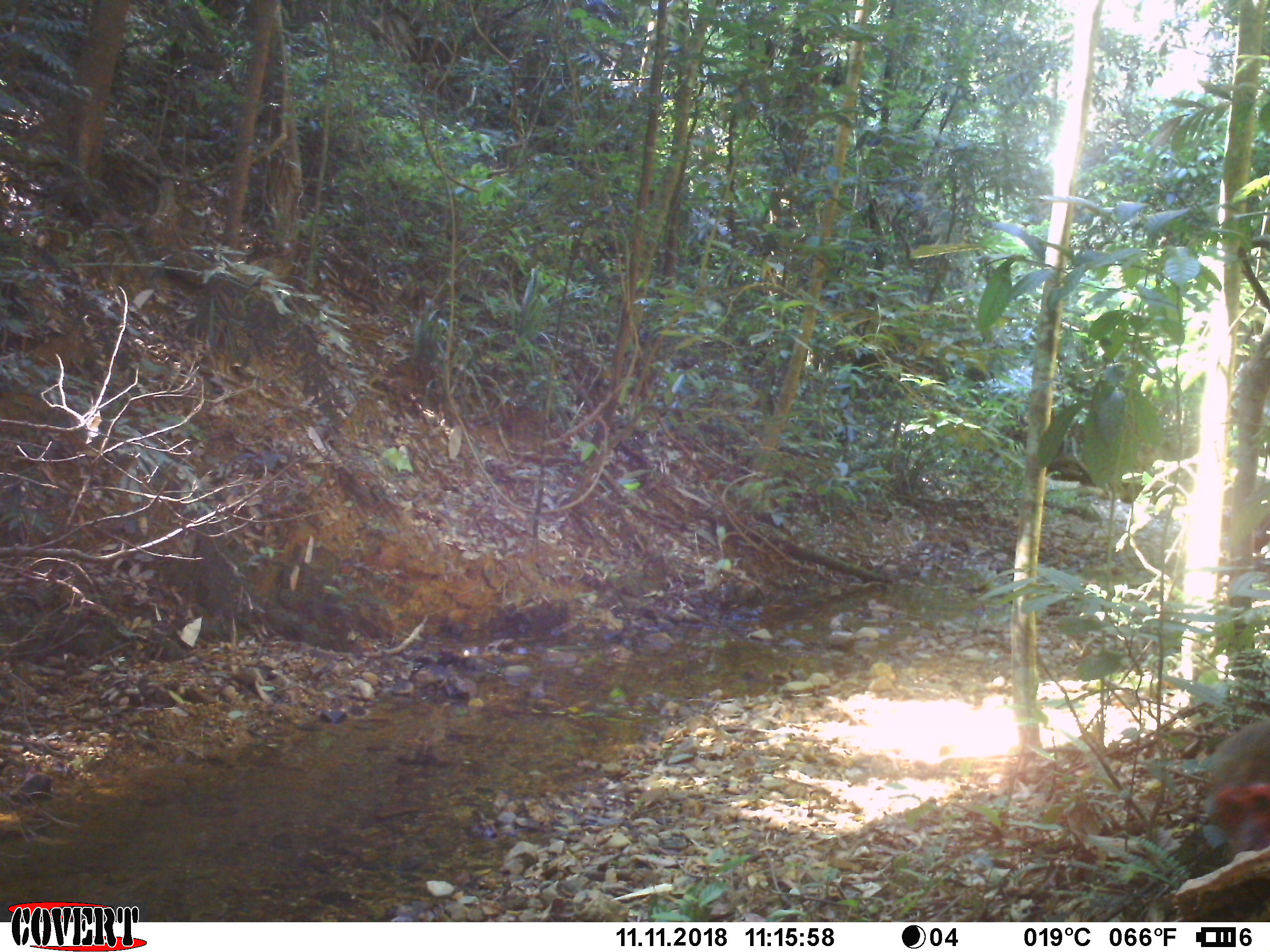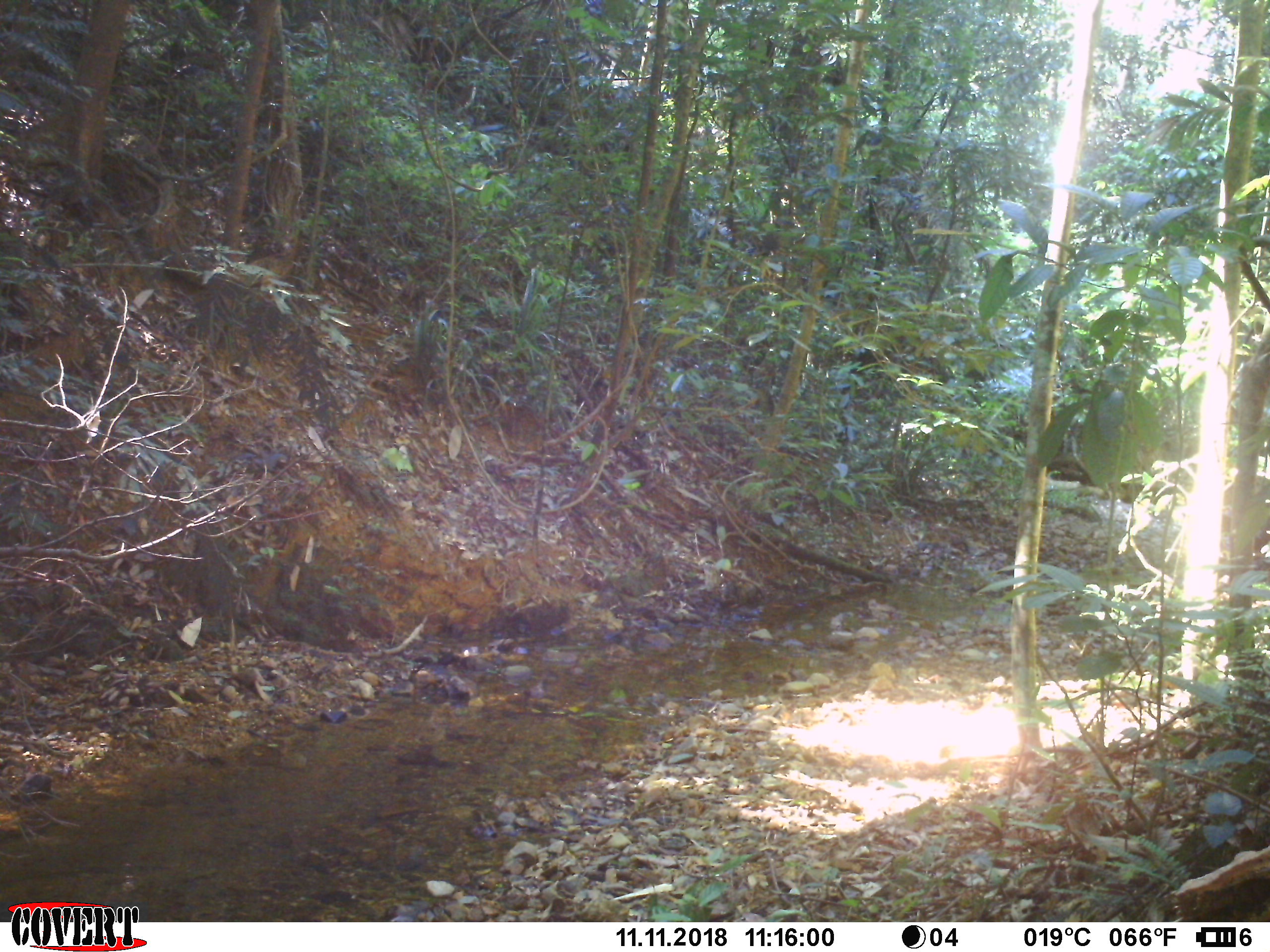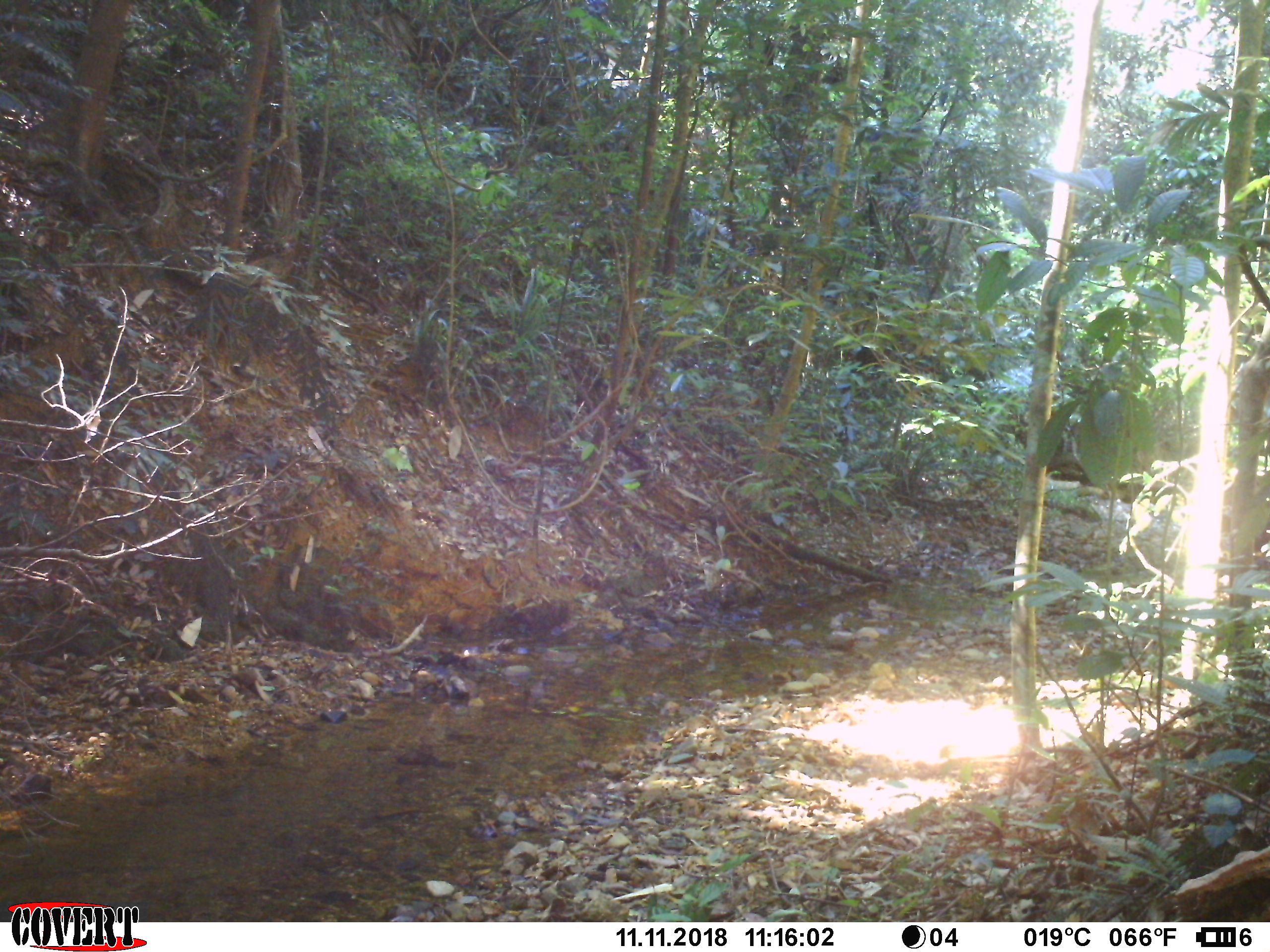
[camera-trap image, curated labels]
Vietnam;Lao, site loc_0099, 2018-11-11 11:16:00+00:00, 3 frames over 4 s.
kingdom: Animalia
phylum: Chordata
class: Mammalia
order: Primates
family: Cercopithecidae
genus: Macaca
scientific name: Macaca arctoides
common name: stump-tailed macaque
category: stump tailed macaque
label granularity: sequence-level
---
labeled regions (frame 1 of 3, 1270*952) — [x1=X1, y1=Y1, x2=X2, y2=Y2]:
stump tailed macaque: [x1=1197, y1=716, x2=1270, y2=850]